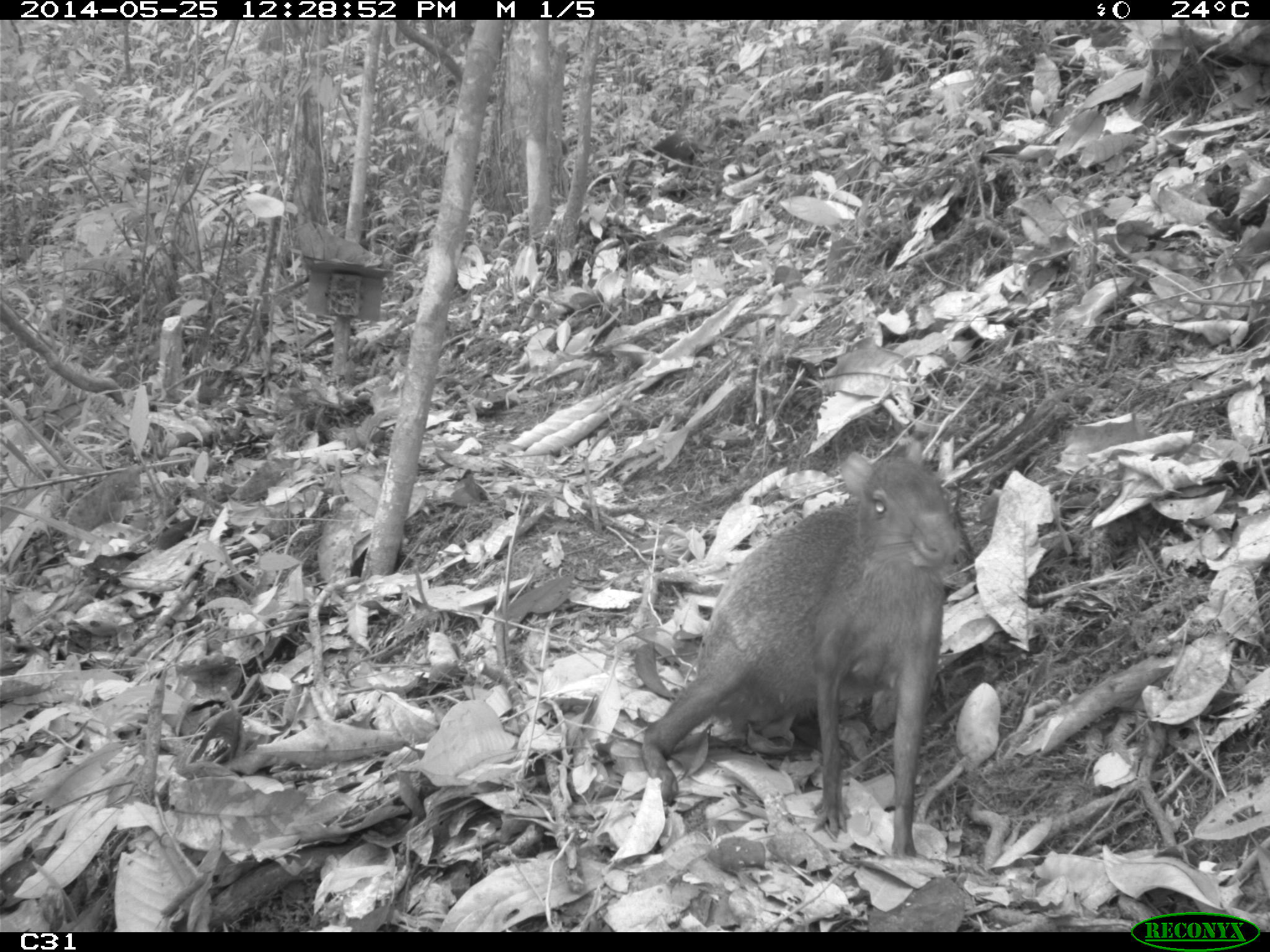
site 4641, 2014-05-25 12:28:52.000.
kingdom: Animalia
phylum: Chordata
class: Mammalia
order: Rodentia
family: Dasyproctidae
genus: Dasyprocta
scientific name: Dasyprocta leporina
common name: red-rumped agouti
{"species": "Dasyprocta leporina (red-rumped agouti)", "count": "3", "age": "adult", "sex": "female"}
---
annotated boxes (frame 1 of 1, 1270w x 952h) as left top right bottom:
dasyprocta leporina: 637 448 966 863